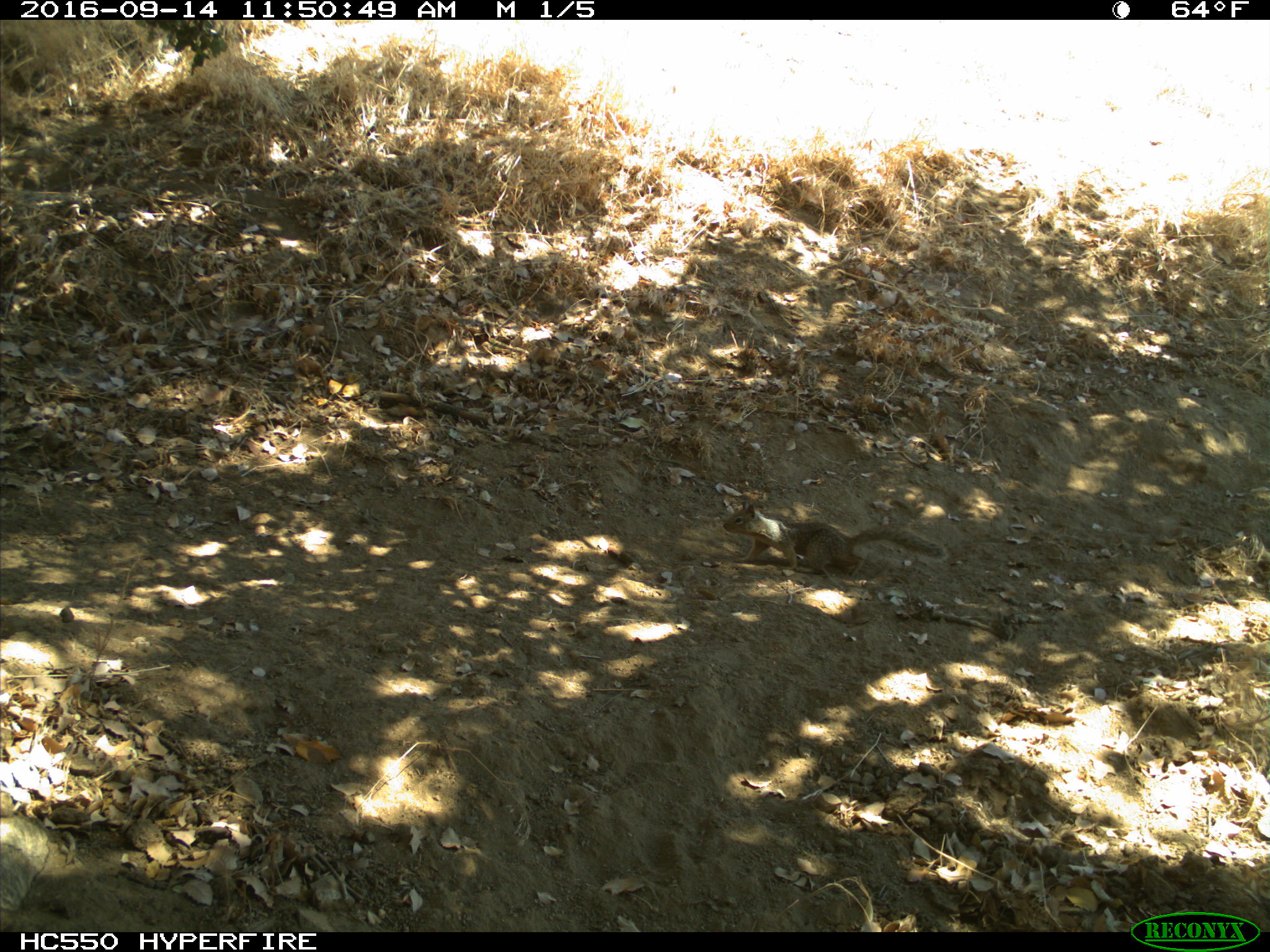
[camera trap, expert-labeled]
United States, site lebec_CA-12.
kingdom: Animalia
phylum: Chordata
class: Mammalia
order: Rodentia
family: Sciuridae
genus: Otospermophilus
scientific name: Otospermophilus beecheyi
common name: california ground squirrel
Otospermophilus beecheyi (california ground squirrel).